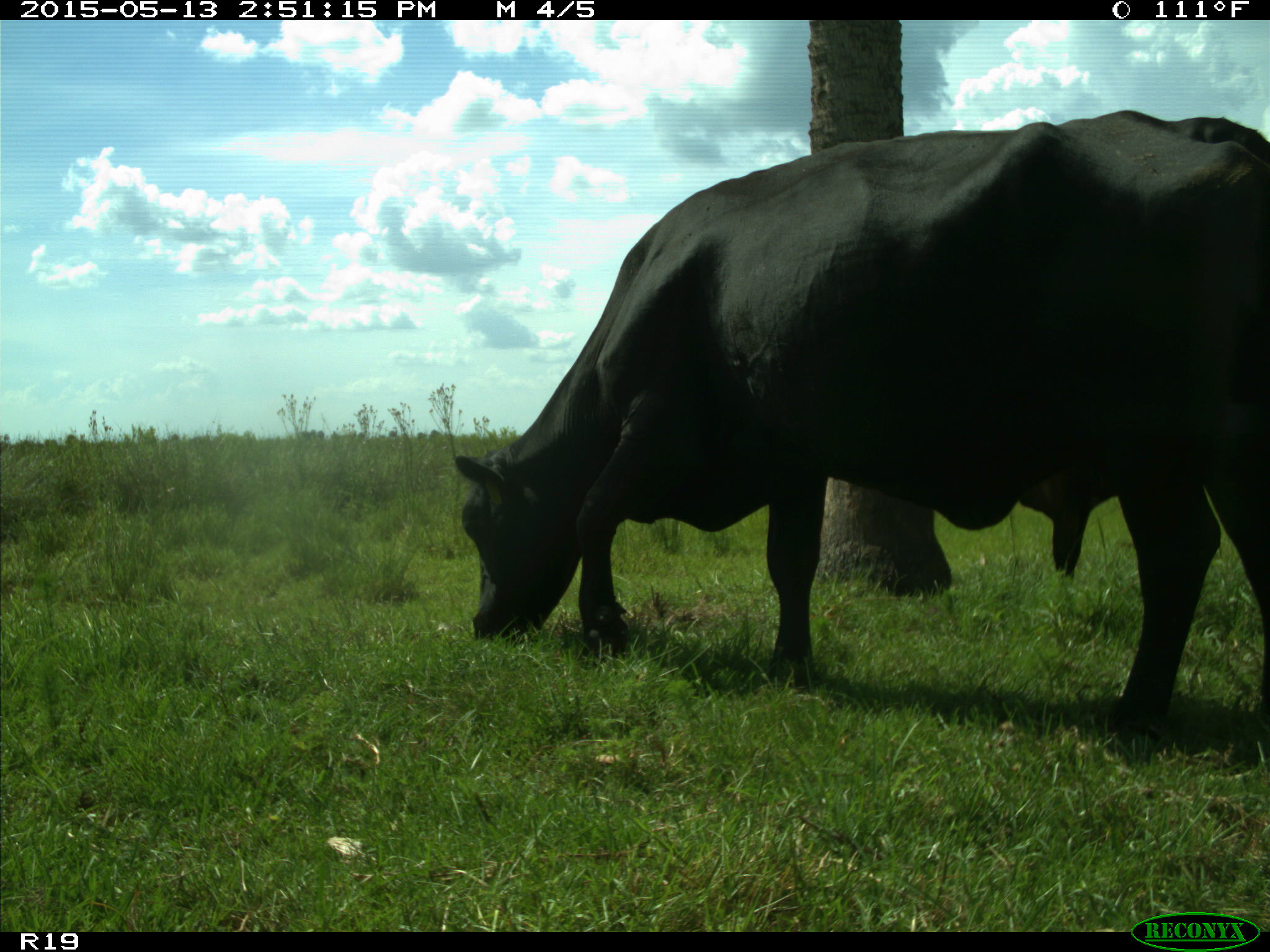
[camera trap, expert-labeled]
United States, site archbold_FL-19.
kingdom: Animalia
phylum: Chordata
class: Mammalia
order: Artiodactyla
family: Bovidae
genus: Bos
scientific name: Bos taurus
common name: domestic cow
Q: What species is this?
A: Bos taurus (domestic cow).